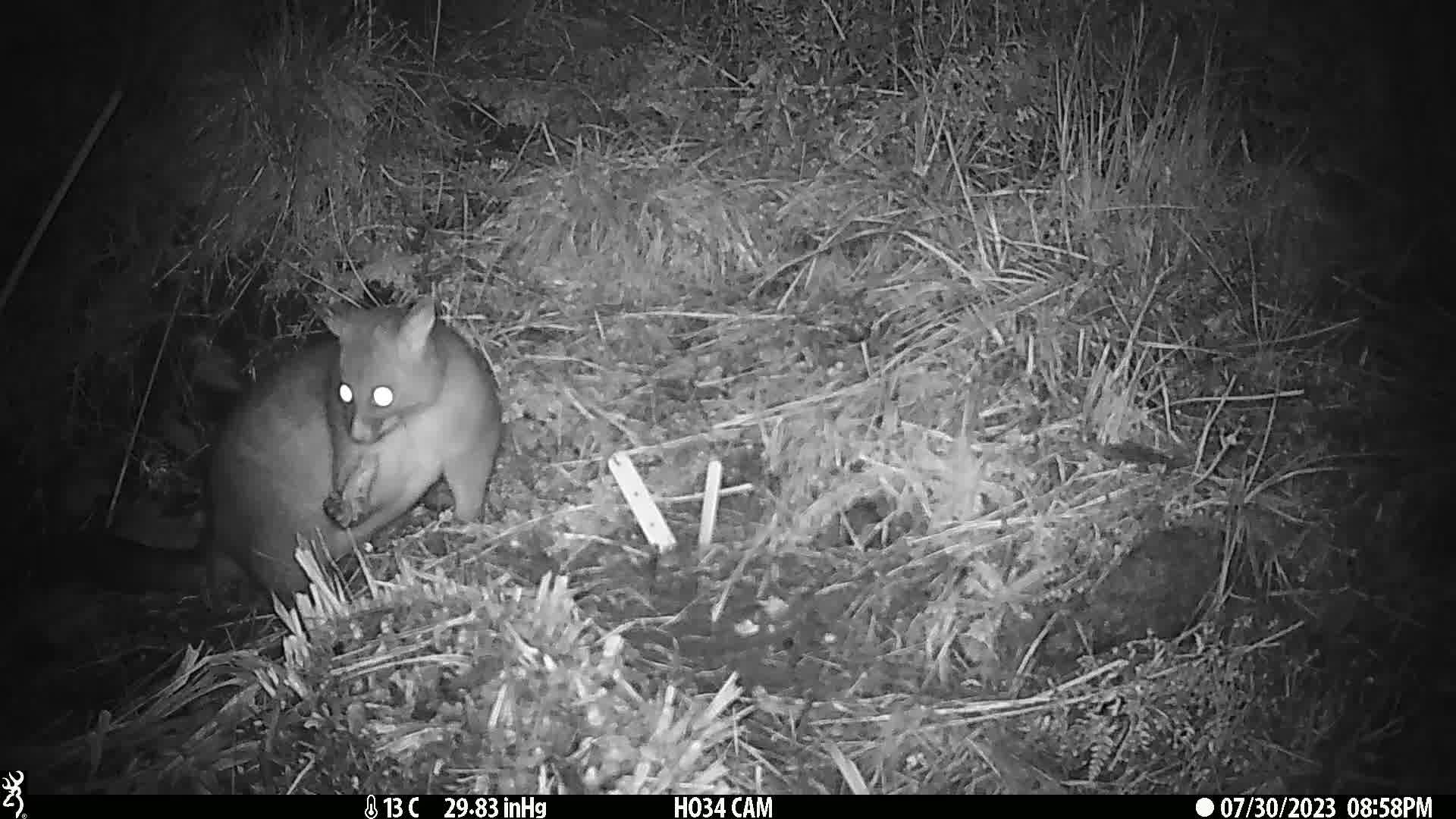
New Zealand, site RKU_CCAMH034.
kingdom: Animalia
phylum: Chordata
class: Mammalia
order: Diprotodontia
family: Phalangeridae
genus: Trichosurus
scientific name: Trichosurus vulpecula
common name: common brushtail possum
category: possum